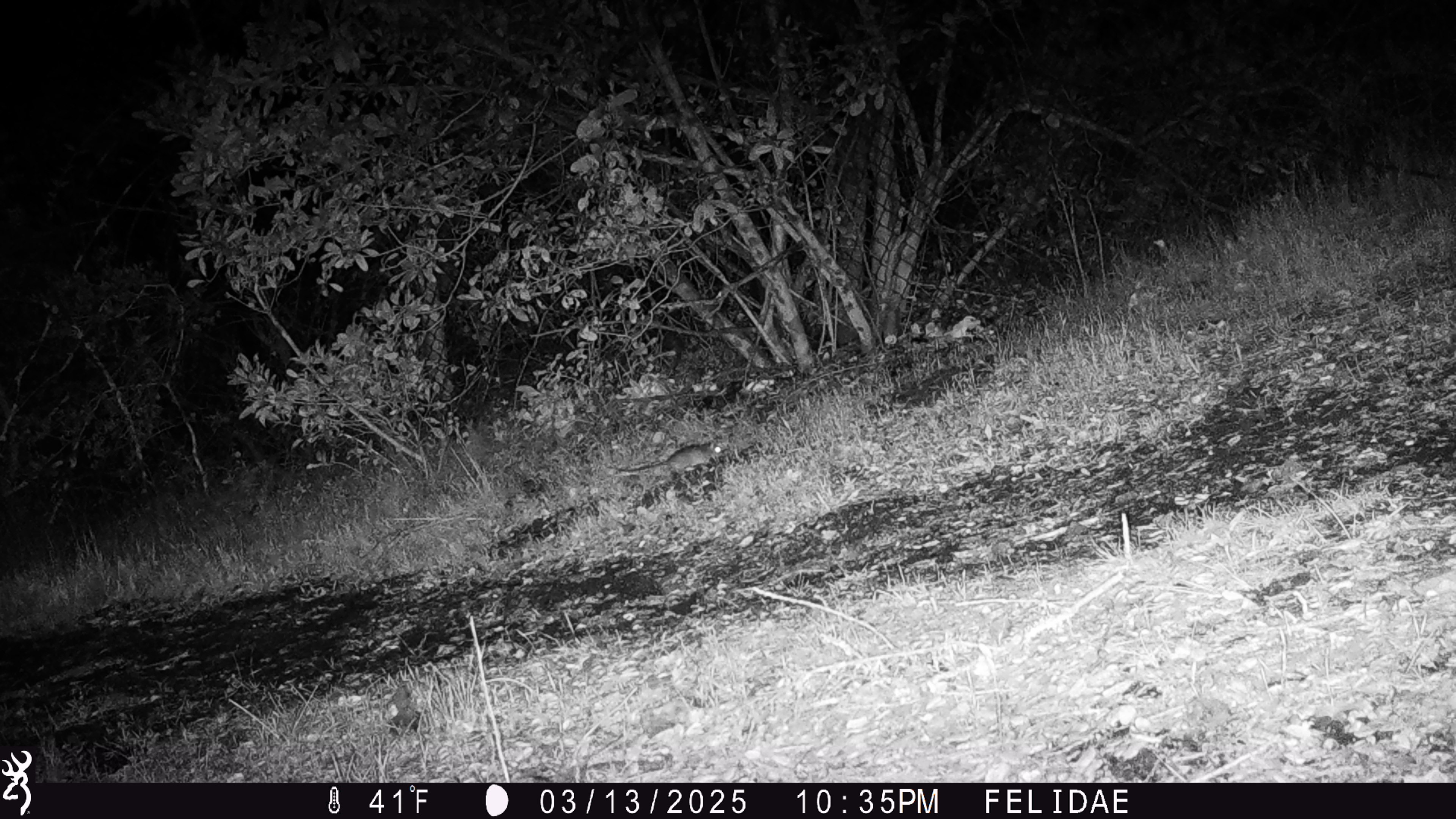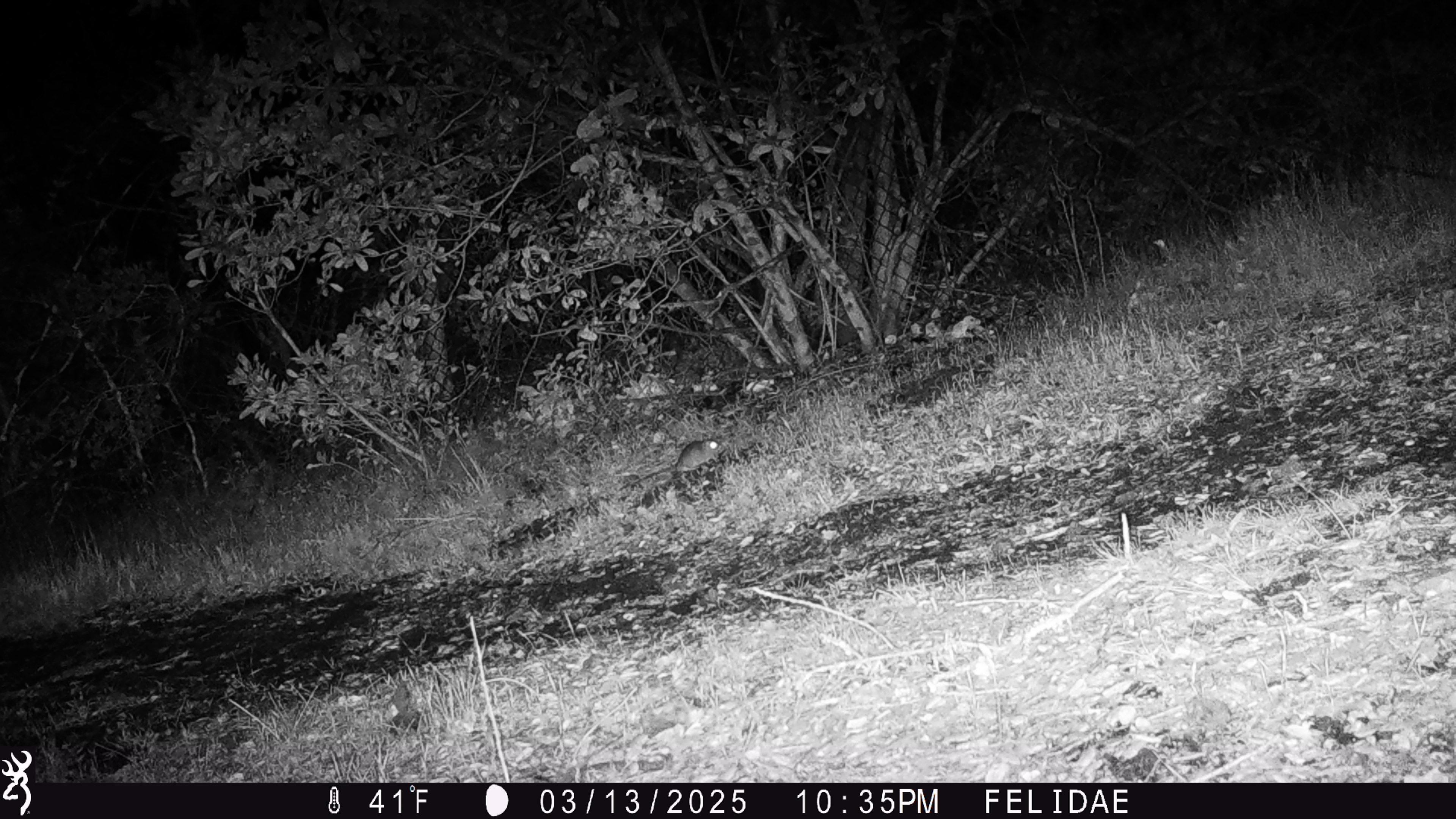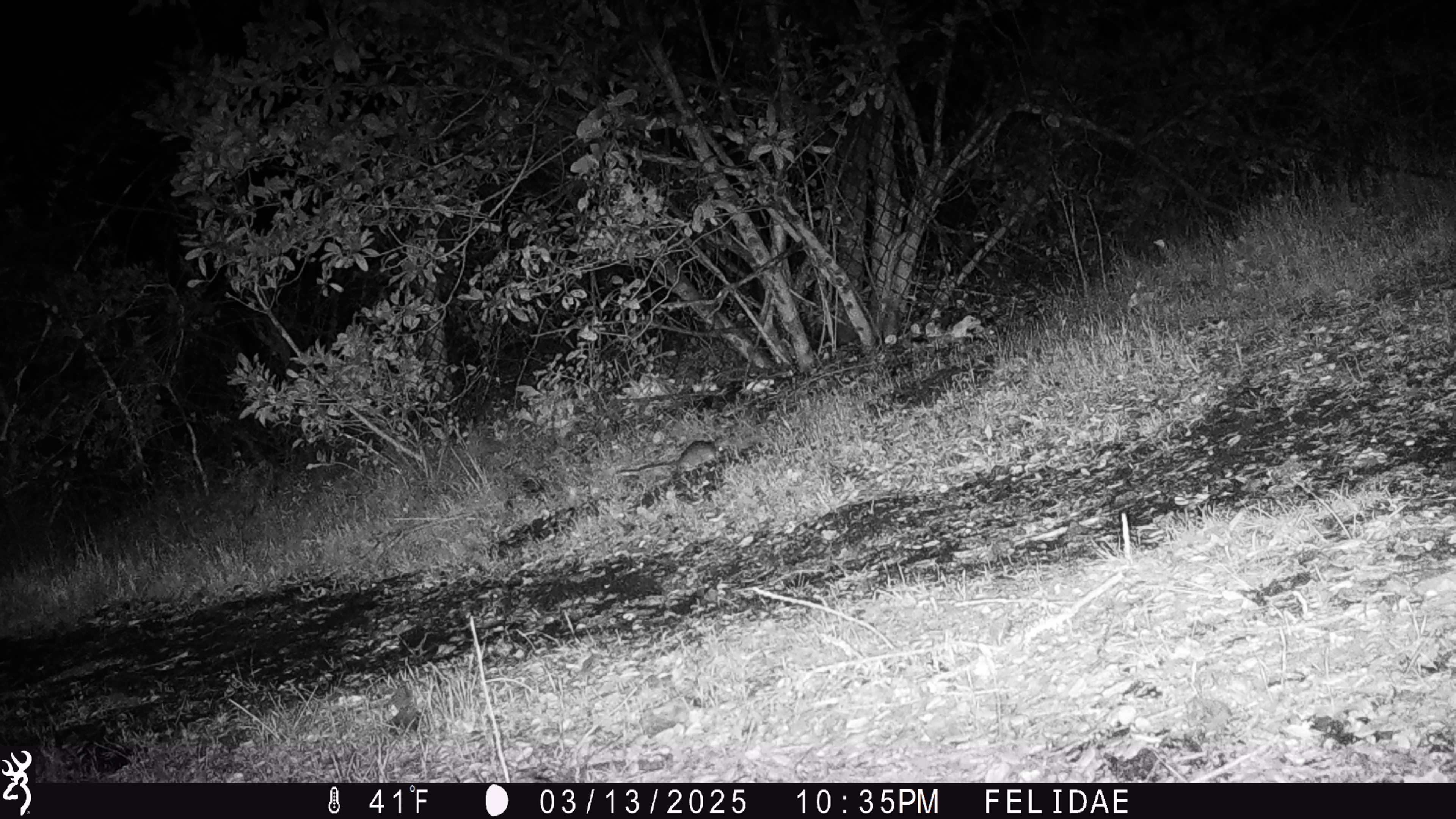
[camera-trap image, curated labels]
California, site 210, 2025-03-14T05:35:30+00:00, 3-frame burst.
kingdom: Animalia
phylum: Chordata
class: Mammalia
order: Rodentia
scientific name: Rodentia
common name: mouse or rat